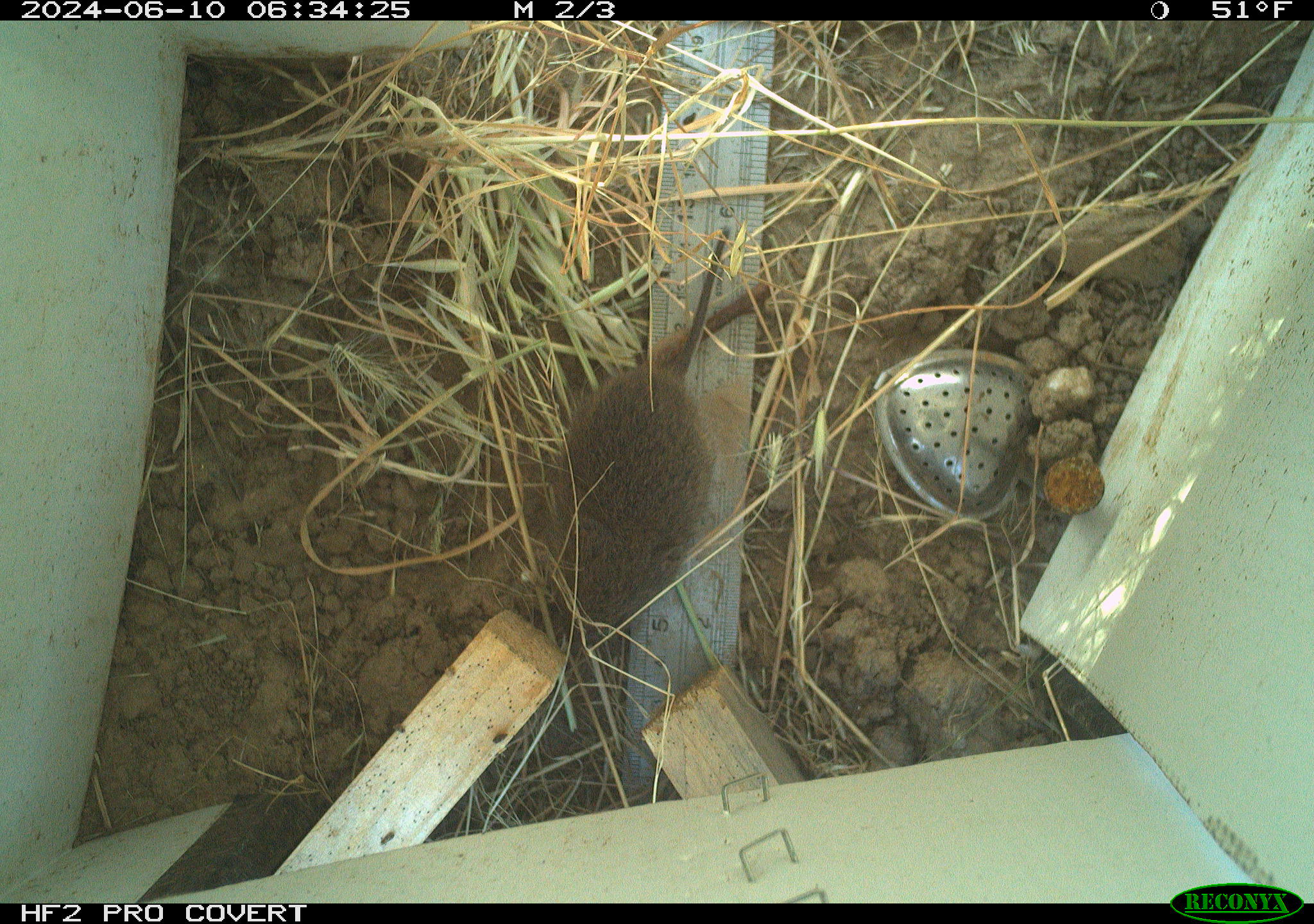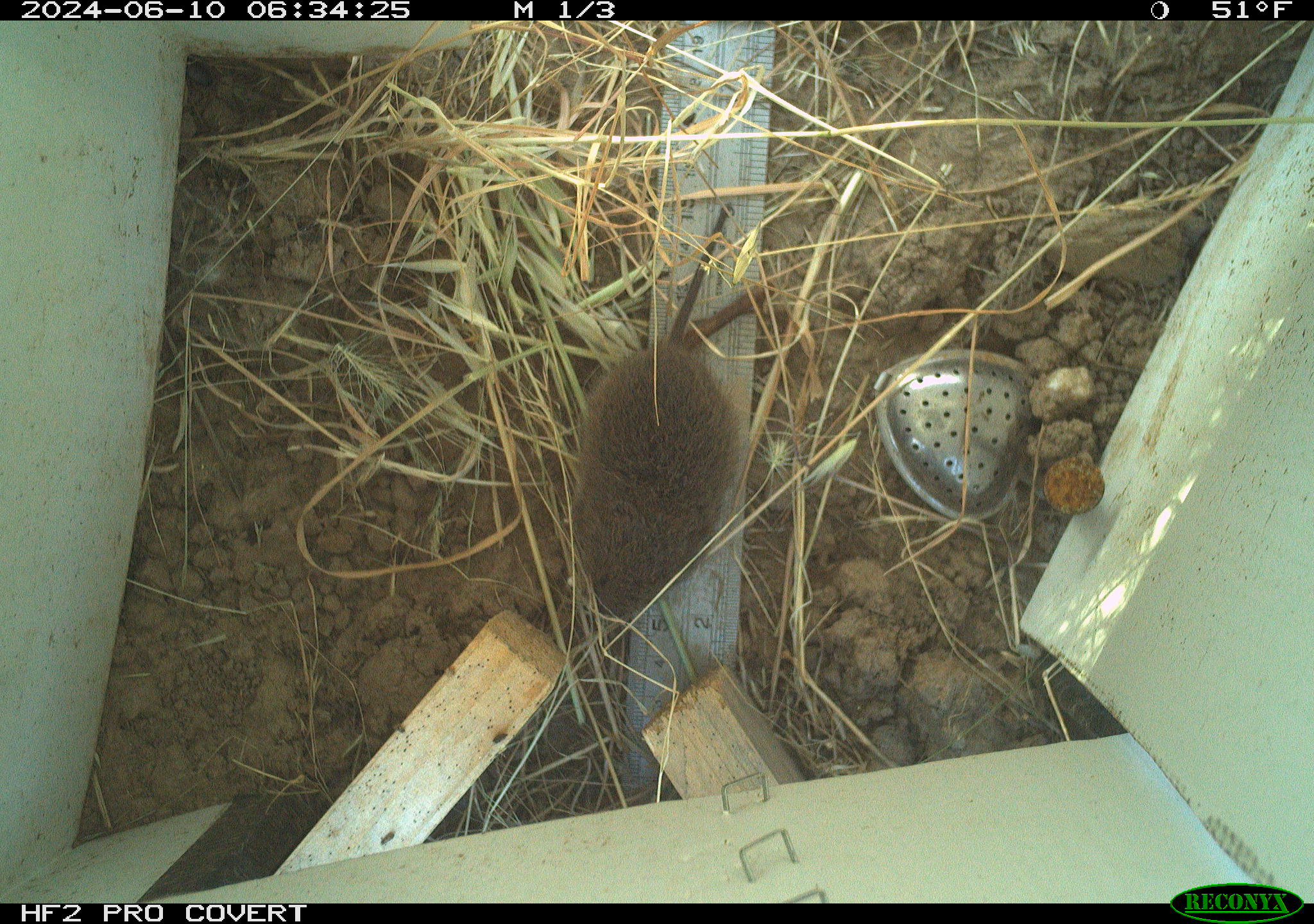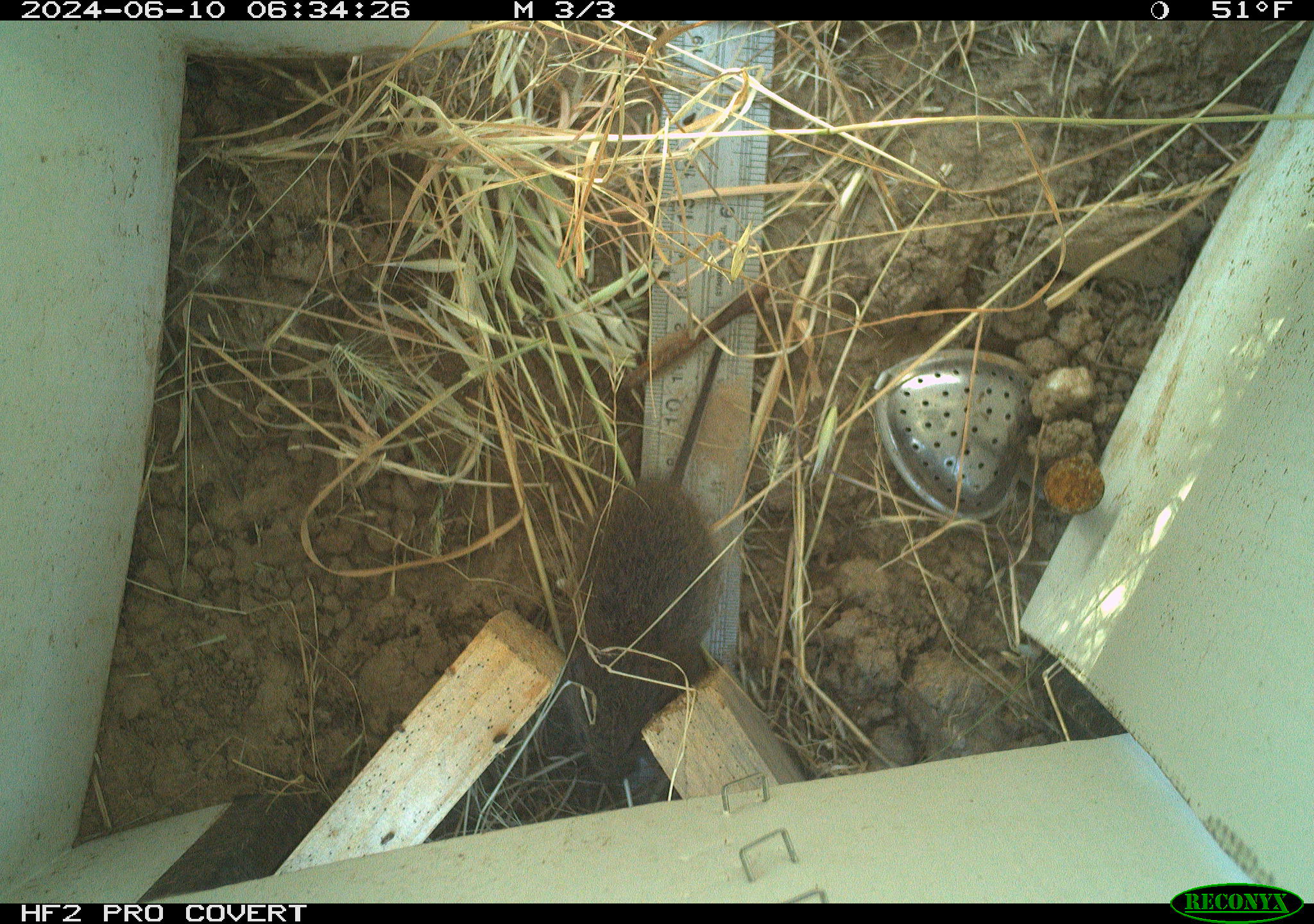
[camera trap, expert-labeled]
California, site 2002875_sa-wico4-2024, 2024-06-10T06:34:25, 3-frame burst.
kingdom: Animalia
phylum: Chordata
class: Mammalia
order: Rodentia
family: Cricetidae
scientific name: Arvicolinae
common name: voles, lemmings, and muskrats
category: arvicolinae subfamily